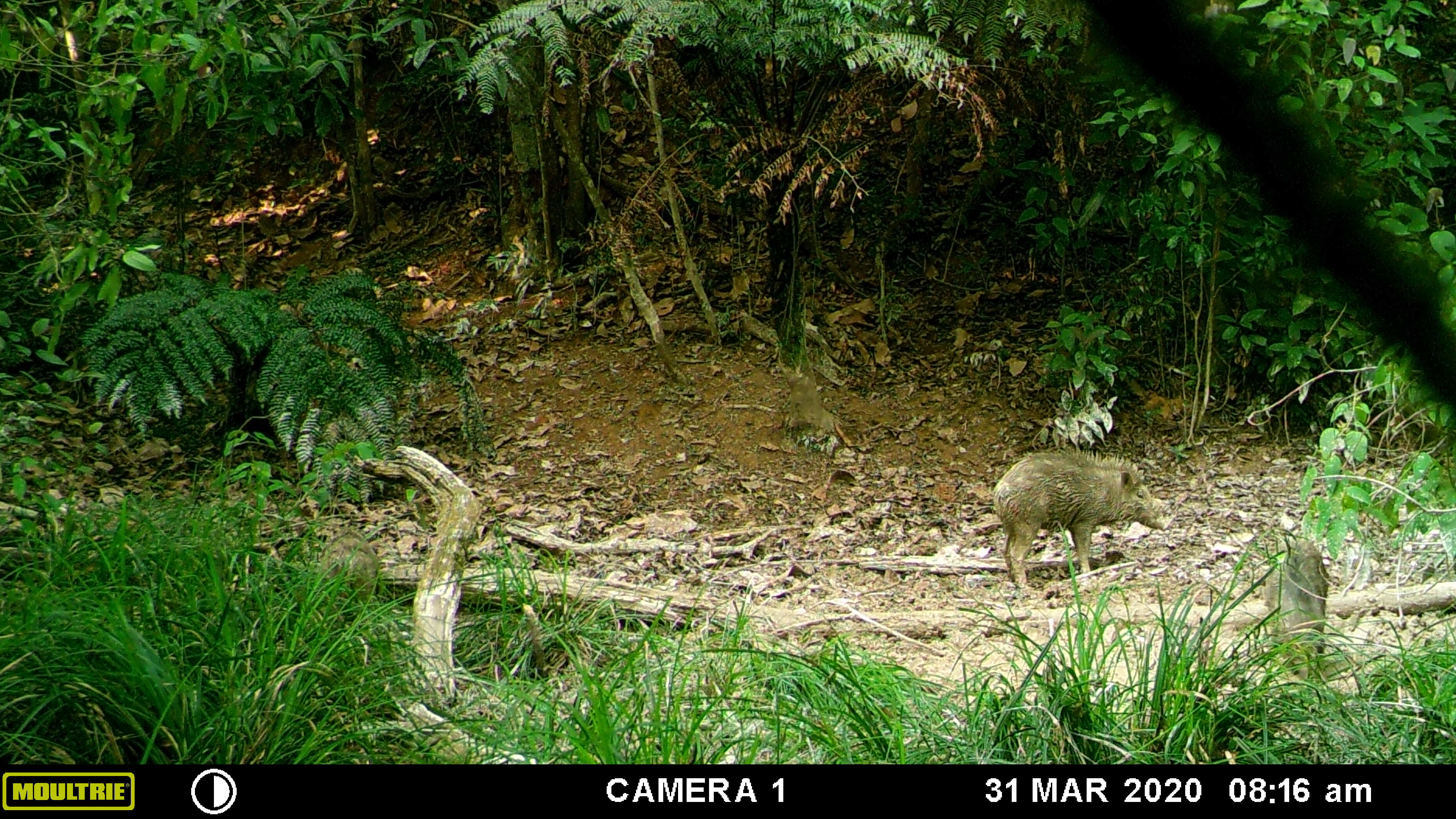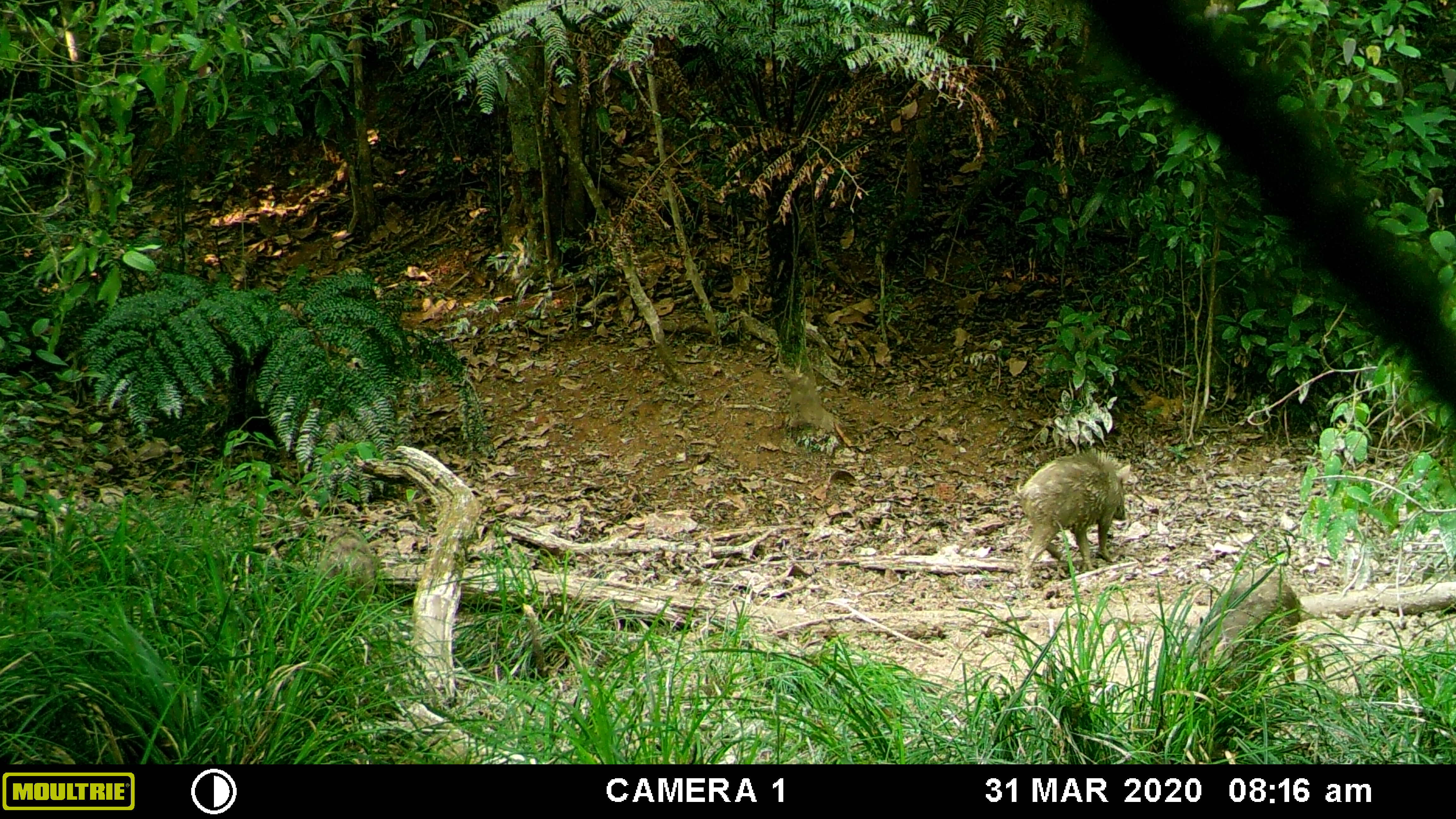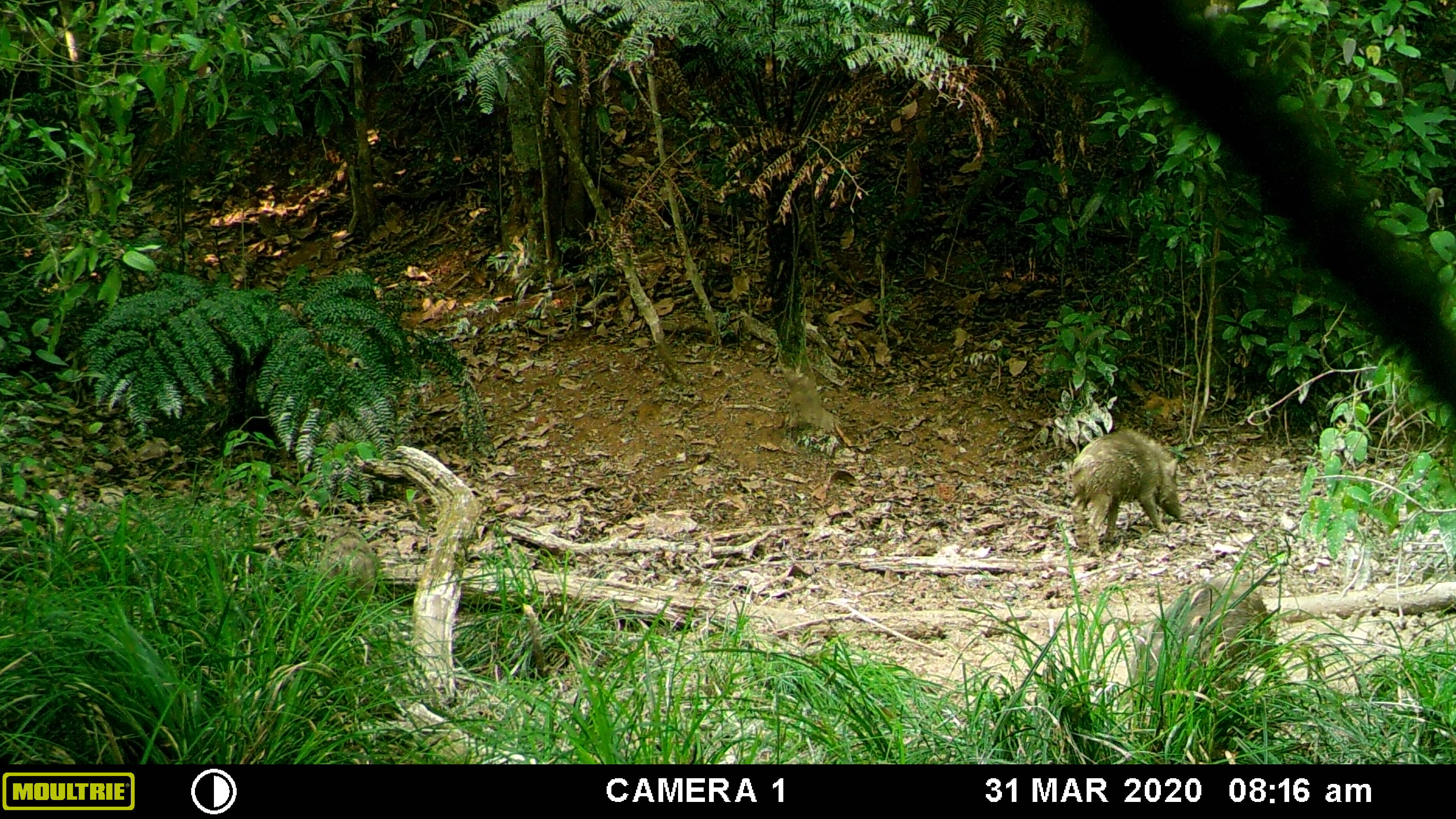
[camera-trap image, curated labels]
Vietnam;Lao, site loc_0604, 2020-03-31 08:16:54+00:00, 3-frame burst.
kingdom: Animalia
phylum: Chordata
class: Mammalia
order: Artiodactyla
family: Suidae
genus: Sus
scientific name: Sus scrofa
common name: eurasian wild pig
Eurasian wild pig (Sus scrofa). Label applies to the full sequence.